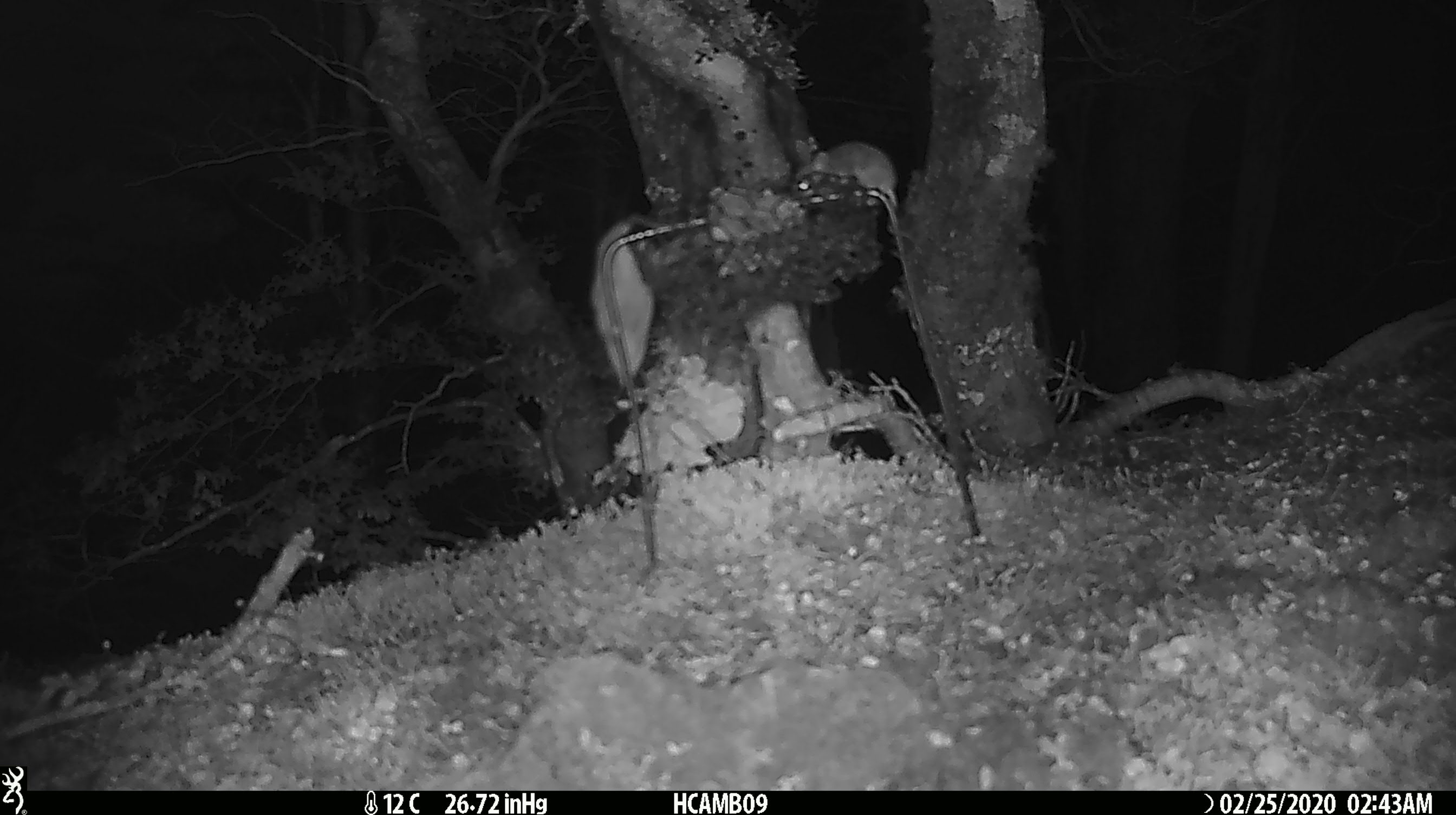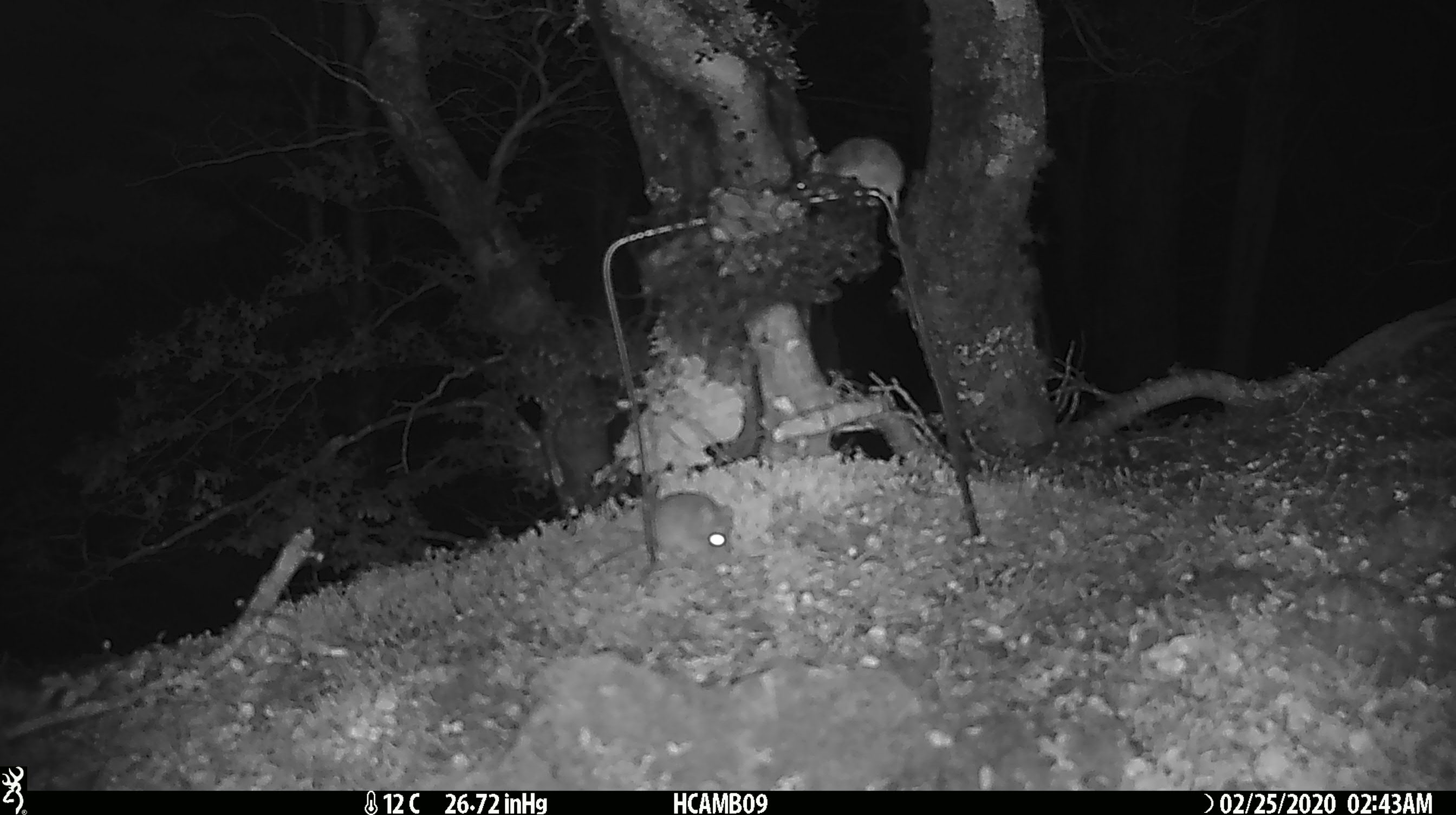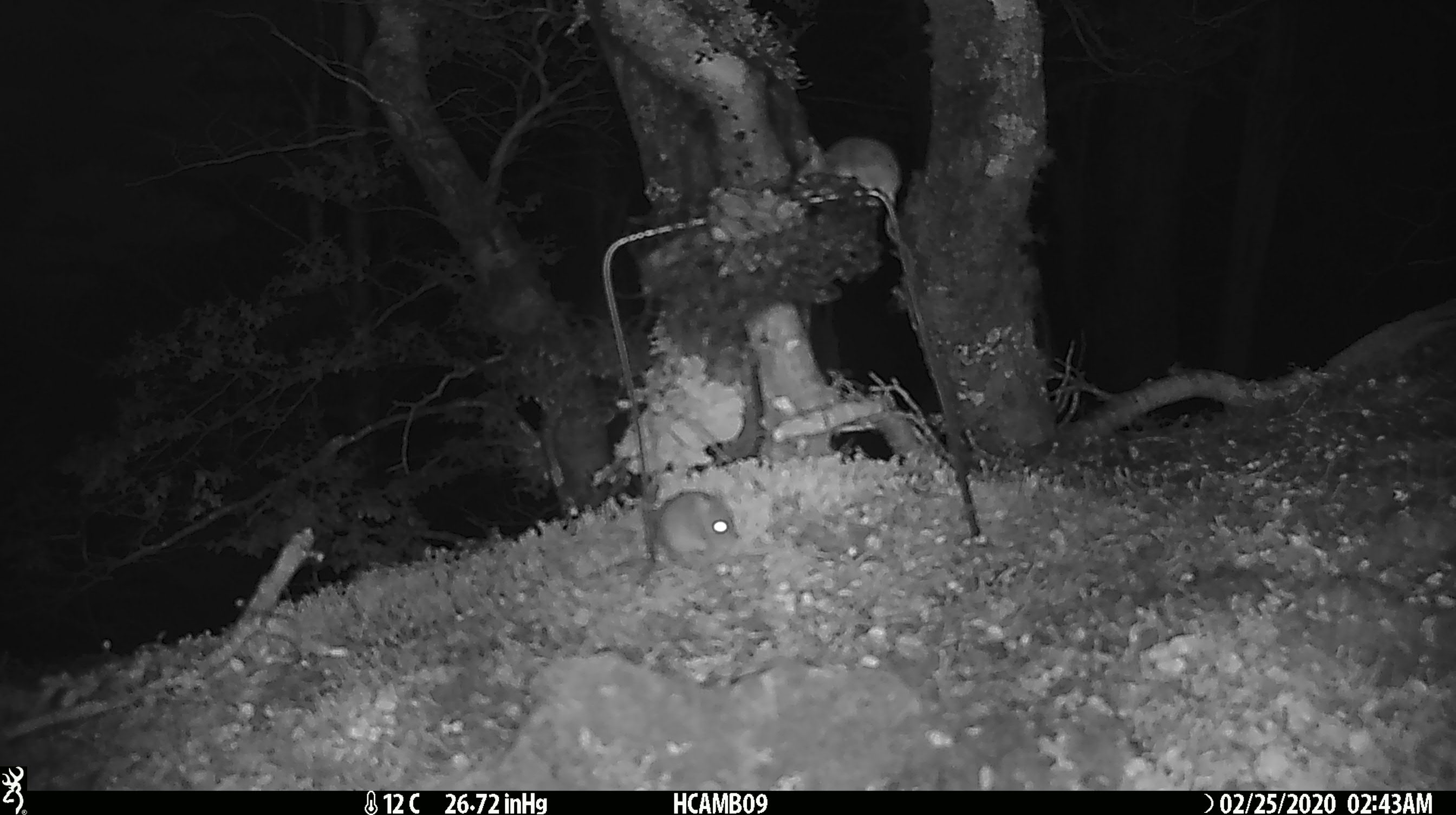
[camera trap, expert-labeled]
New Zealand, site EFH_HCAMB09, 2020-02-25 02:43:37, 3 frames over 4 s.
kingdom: Animalia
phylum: Chordata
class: Mammalia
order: Rodentia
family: Muridae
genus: Mus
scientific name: Mus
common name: mouse